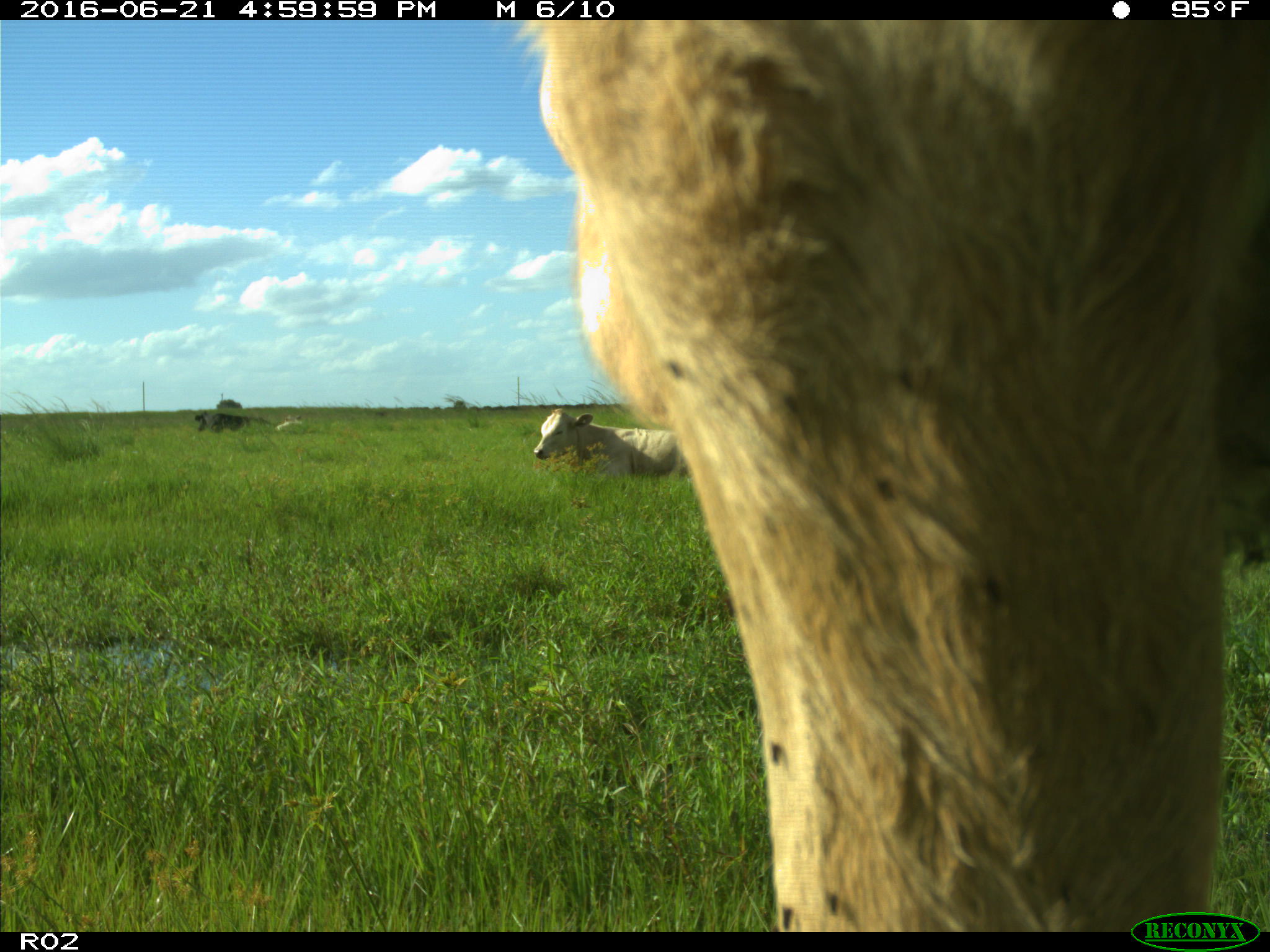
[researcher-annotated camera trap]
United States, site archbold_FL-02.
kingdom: Animalia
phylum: Chordata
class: Mammalia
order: Artiodactyla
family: Bovidae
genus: Bos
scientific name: Bos taurus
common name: domestic cow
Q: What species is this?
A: Bos taurus (domestic cow).